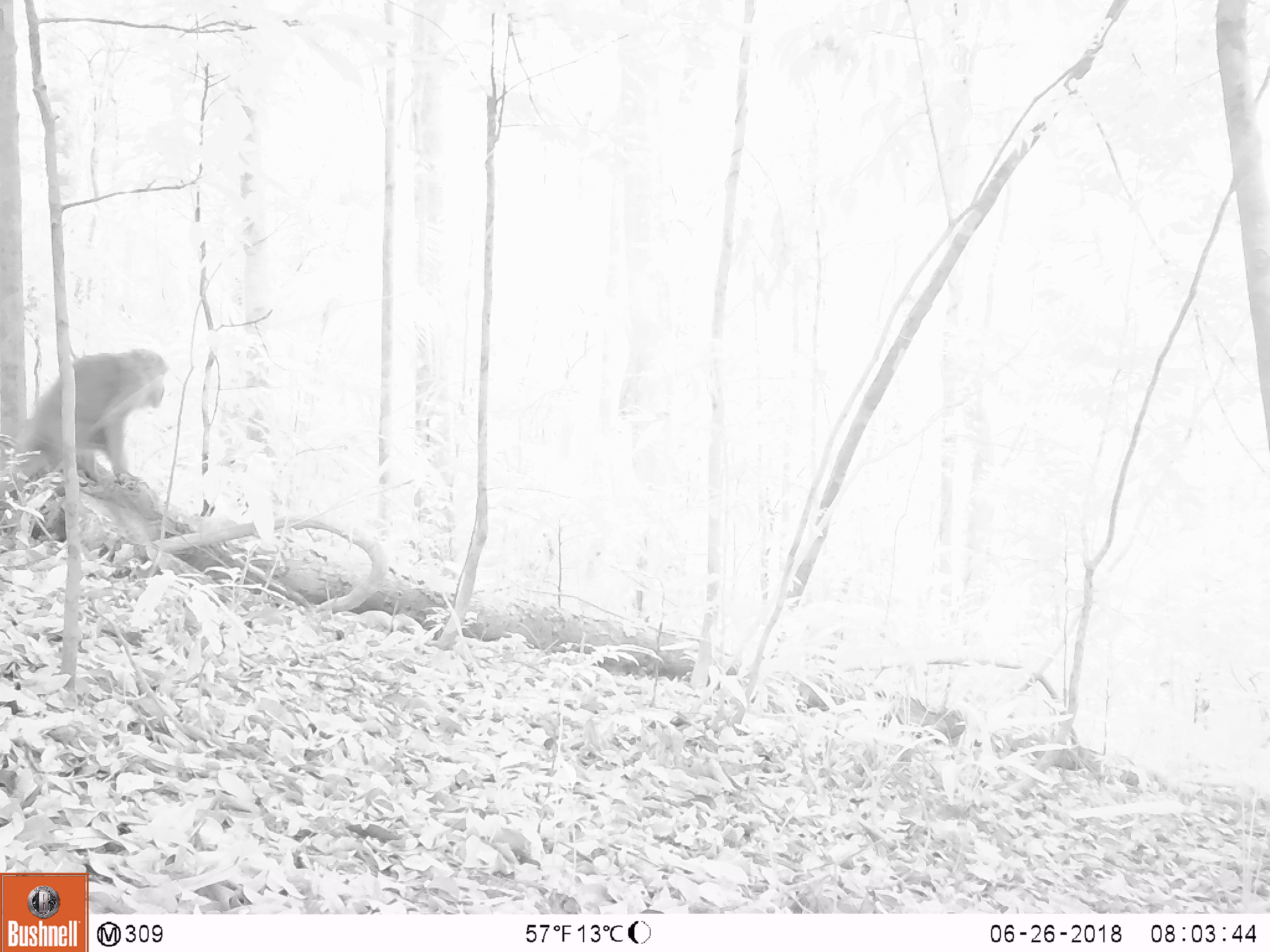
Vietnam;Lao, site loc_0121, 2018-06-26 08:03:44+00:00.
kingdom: Animalia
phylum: Chordata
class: Mammalia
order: Primates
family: Cercopithecidae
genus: Macaca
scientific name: Macaca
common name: macaque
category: unidentified macaque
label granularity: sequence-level